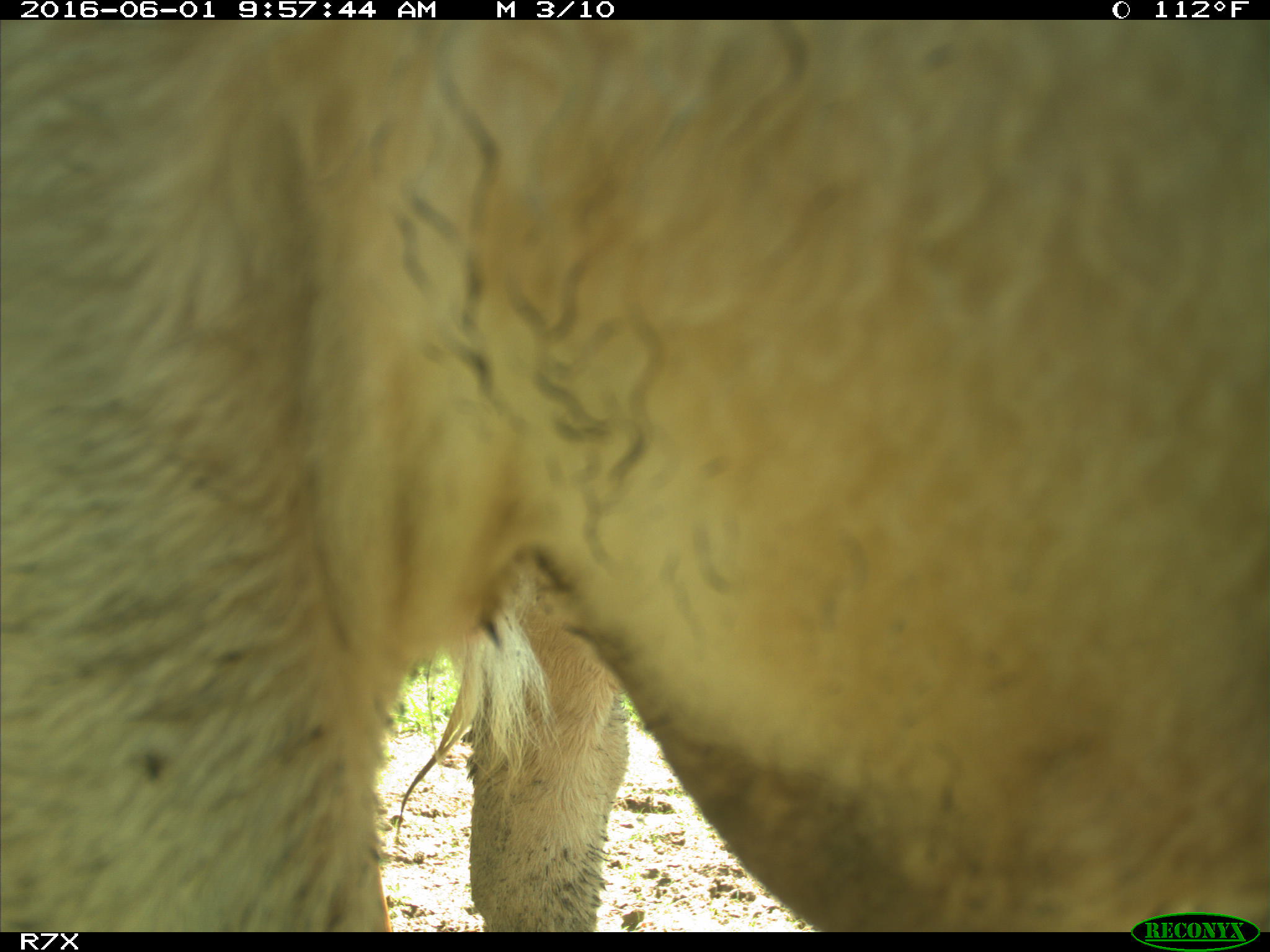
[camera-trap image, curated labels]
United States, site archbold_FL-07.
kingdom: Animalia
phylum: Chordata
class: Mammalia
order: Artiodactyla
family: Bovidae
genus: Bos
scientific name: Bos taurus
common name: domestic cow